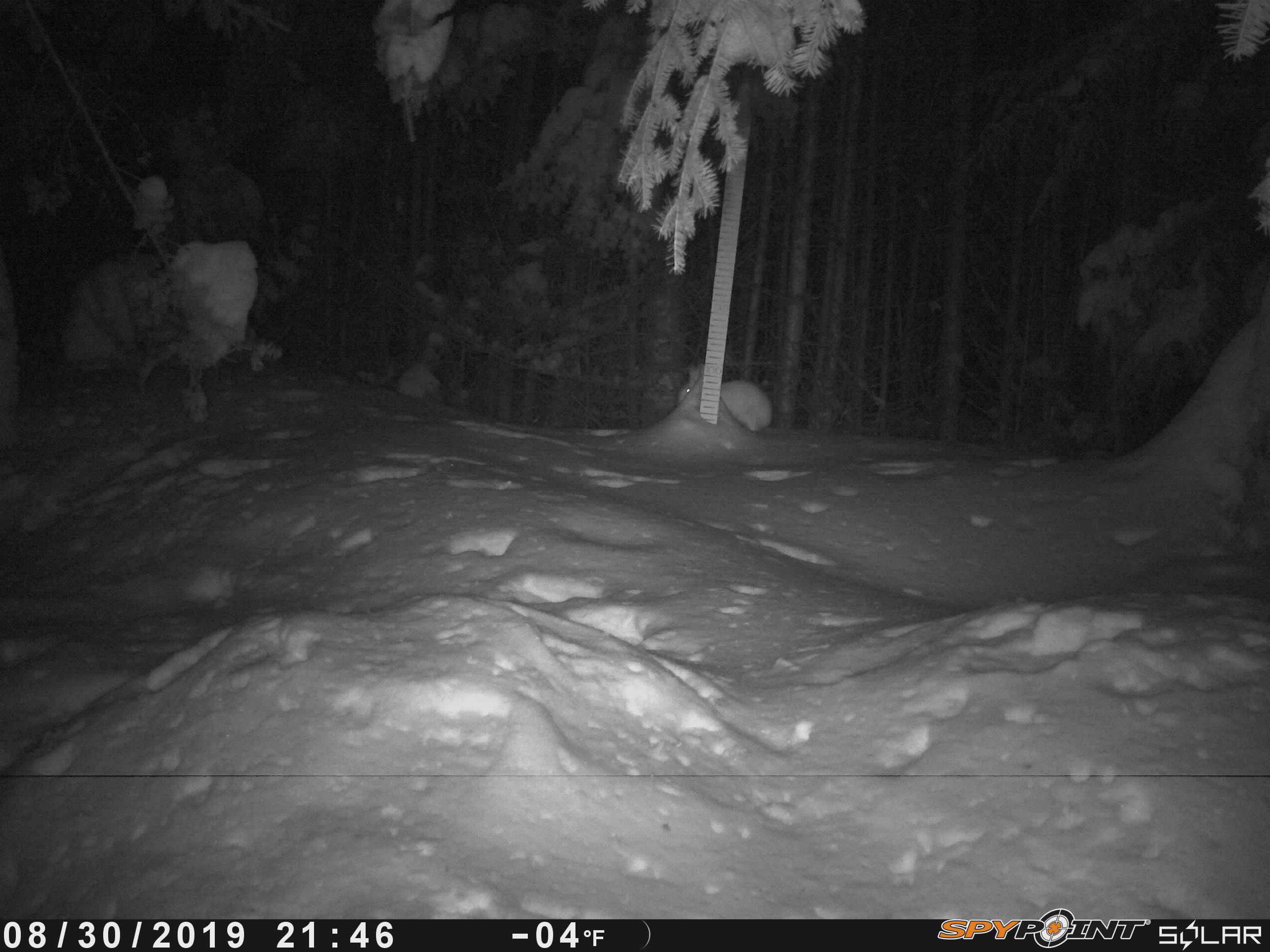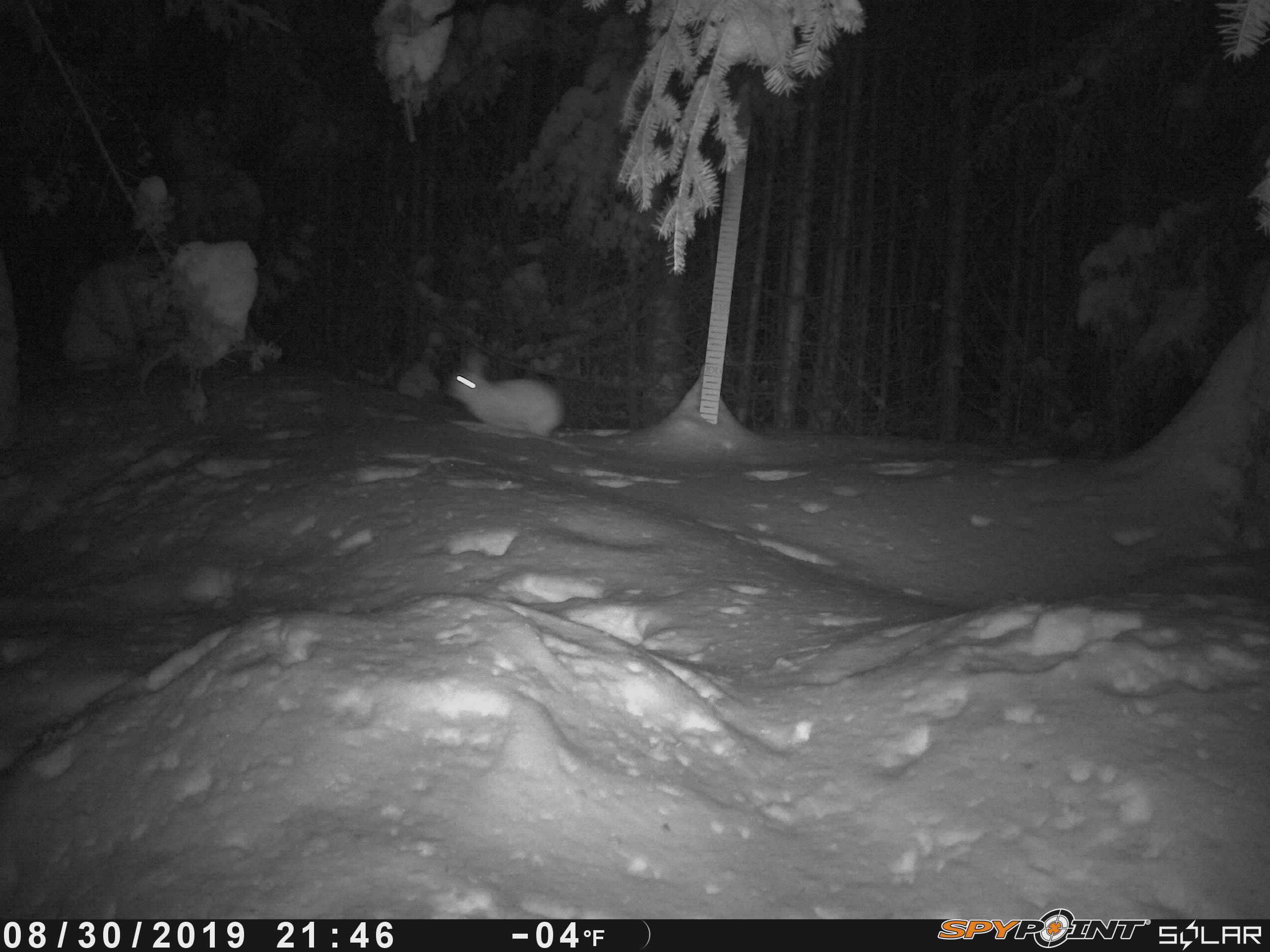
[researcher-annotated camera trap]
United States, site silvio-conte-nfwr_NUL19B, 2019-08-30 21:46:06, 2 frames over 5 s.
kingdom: Animalia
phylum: Chordata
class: Mammalia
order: Lagomorpha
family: Leporidae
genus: Lepus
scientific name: Lepus americanus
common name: snowshoe hare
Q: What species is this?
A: Snowshoe hare (Lepus americanus).